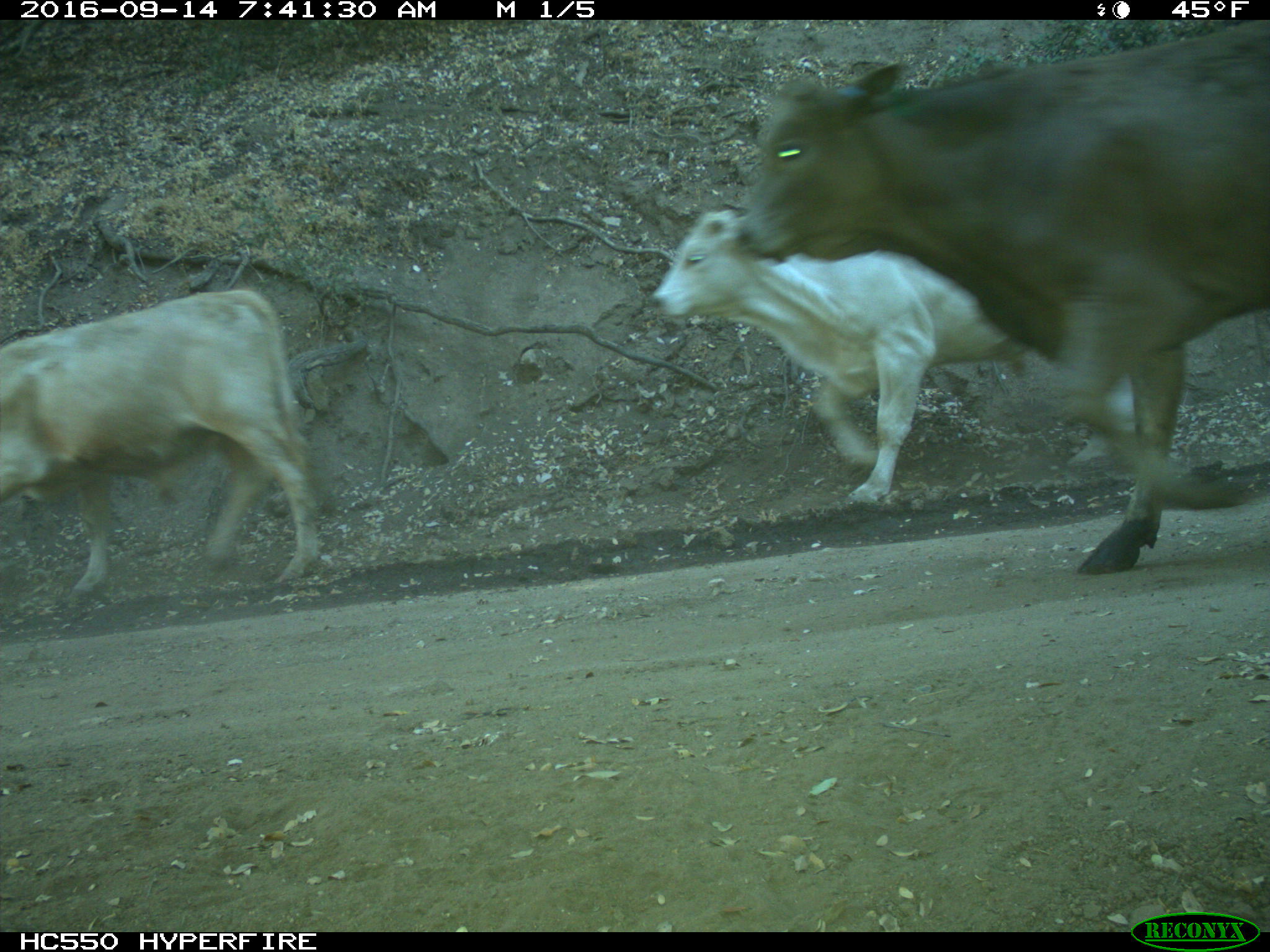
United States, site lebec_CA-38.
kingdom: Animalia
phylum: Chordata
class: Mammalia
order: Artiodactyla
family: Bovidae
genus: Bos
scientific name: Bos taurus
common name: domestic cow